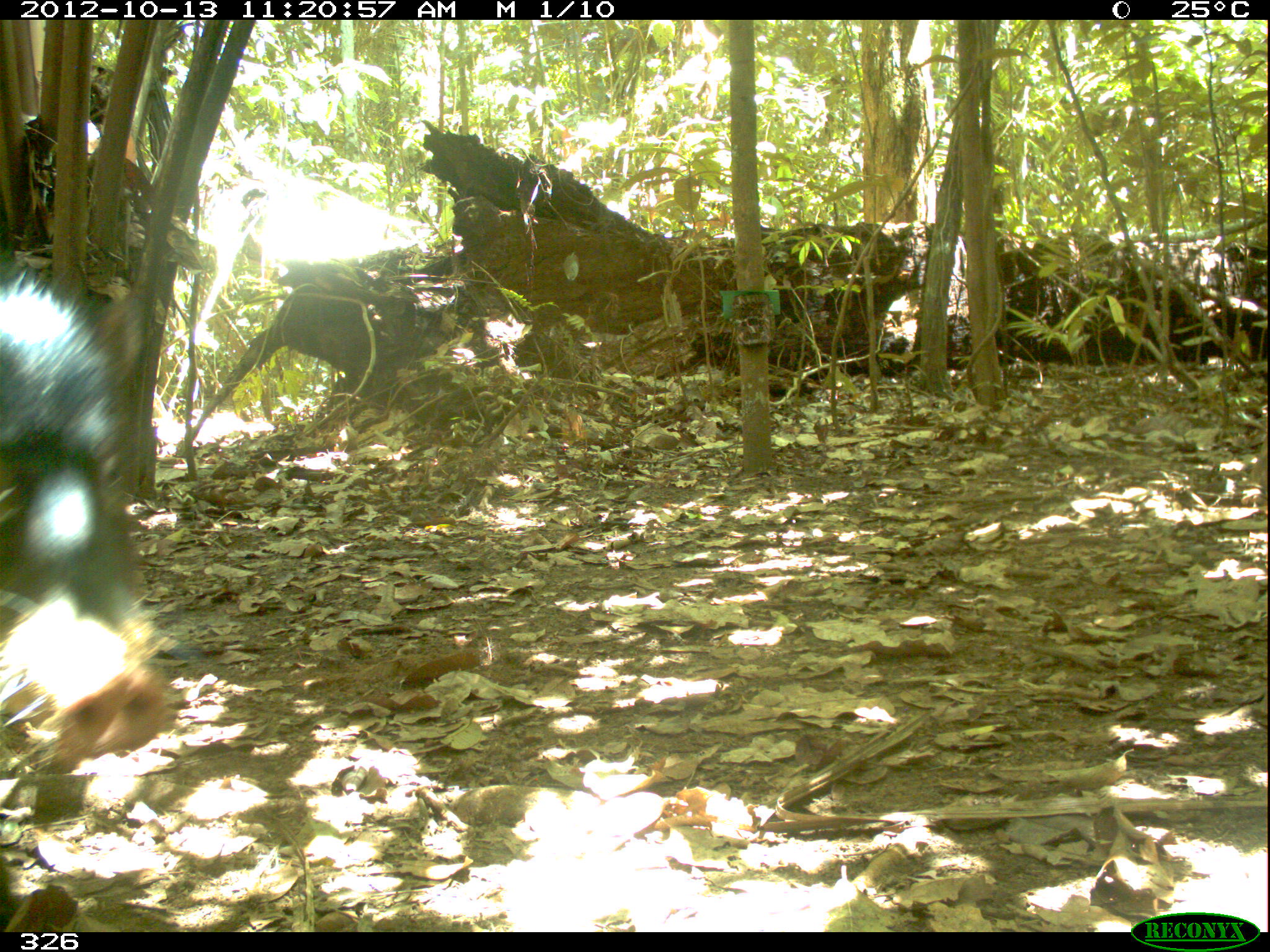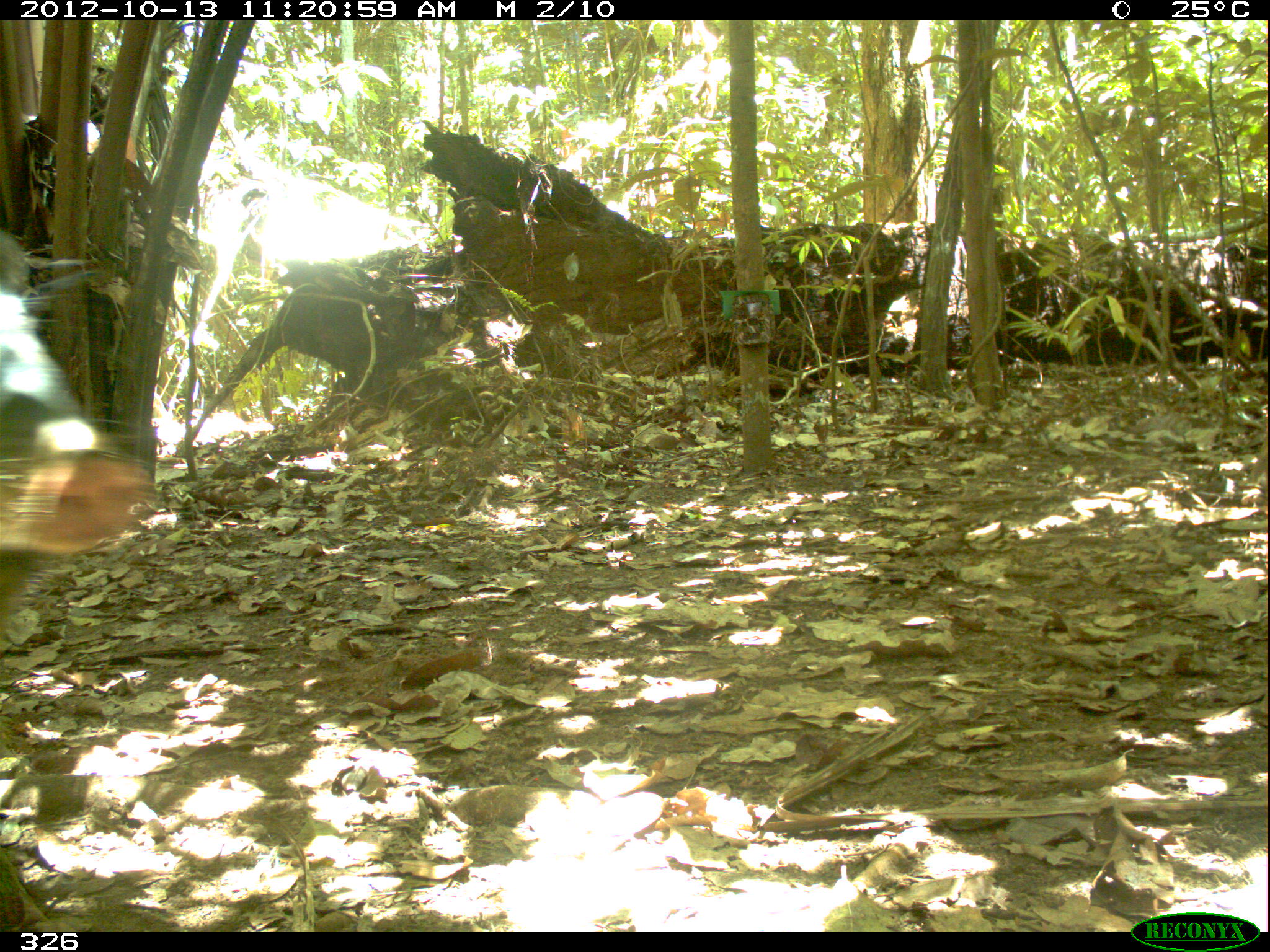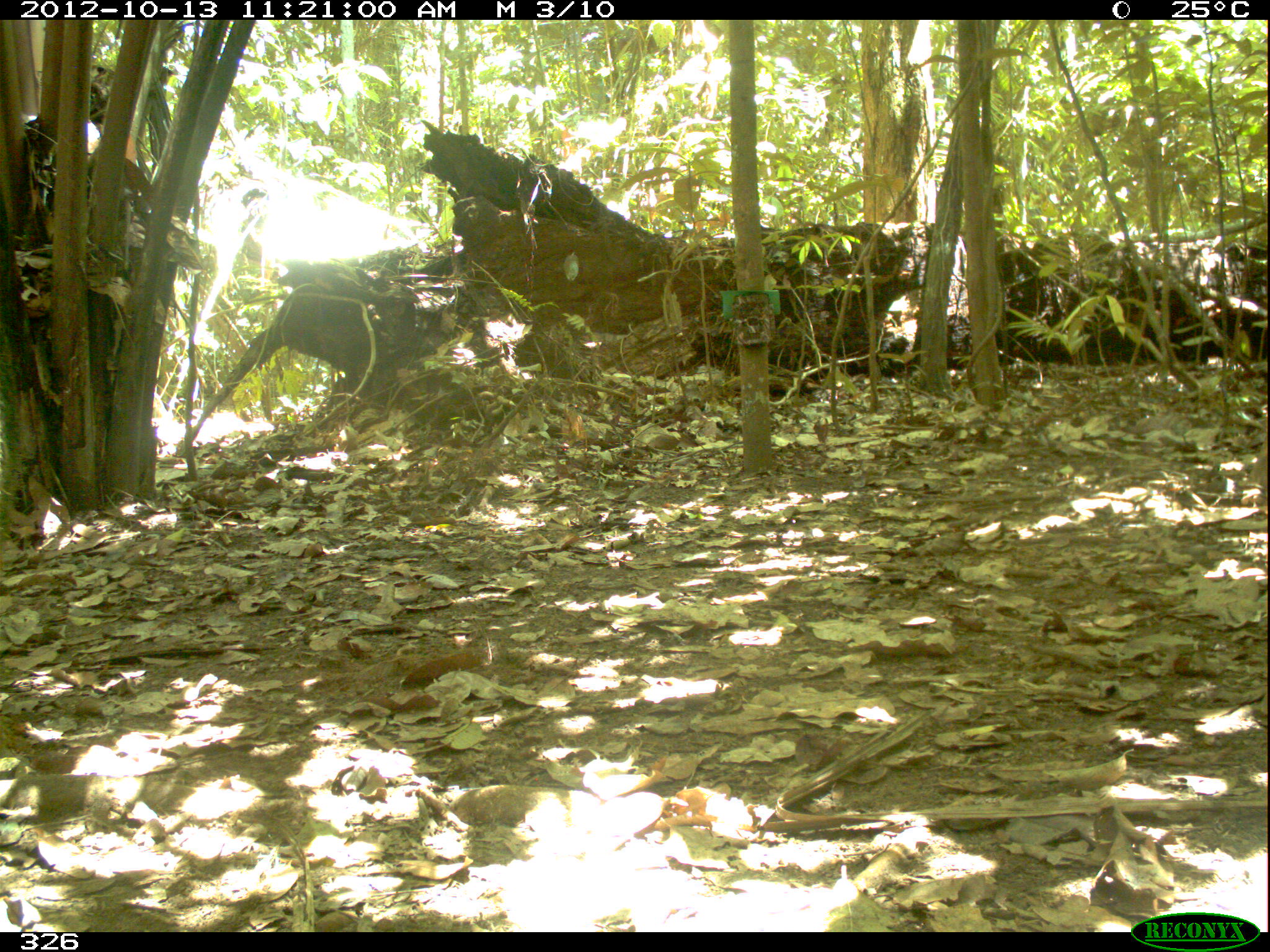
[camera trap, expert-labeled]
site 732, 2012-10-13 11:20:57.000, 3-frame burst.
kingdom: Animalia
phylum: Chordata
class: Mammalia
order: Artiodactyla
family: Tayassuidae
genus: Tayassu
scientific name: Tayassu pecari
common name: white-lipped peccary